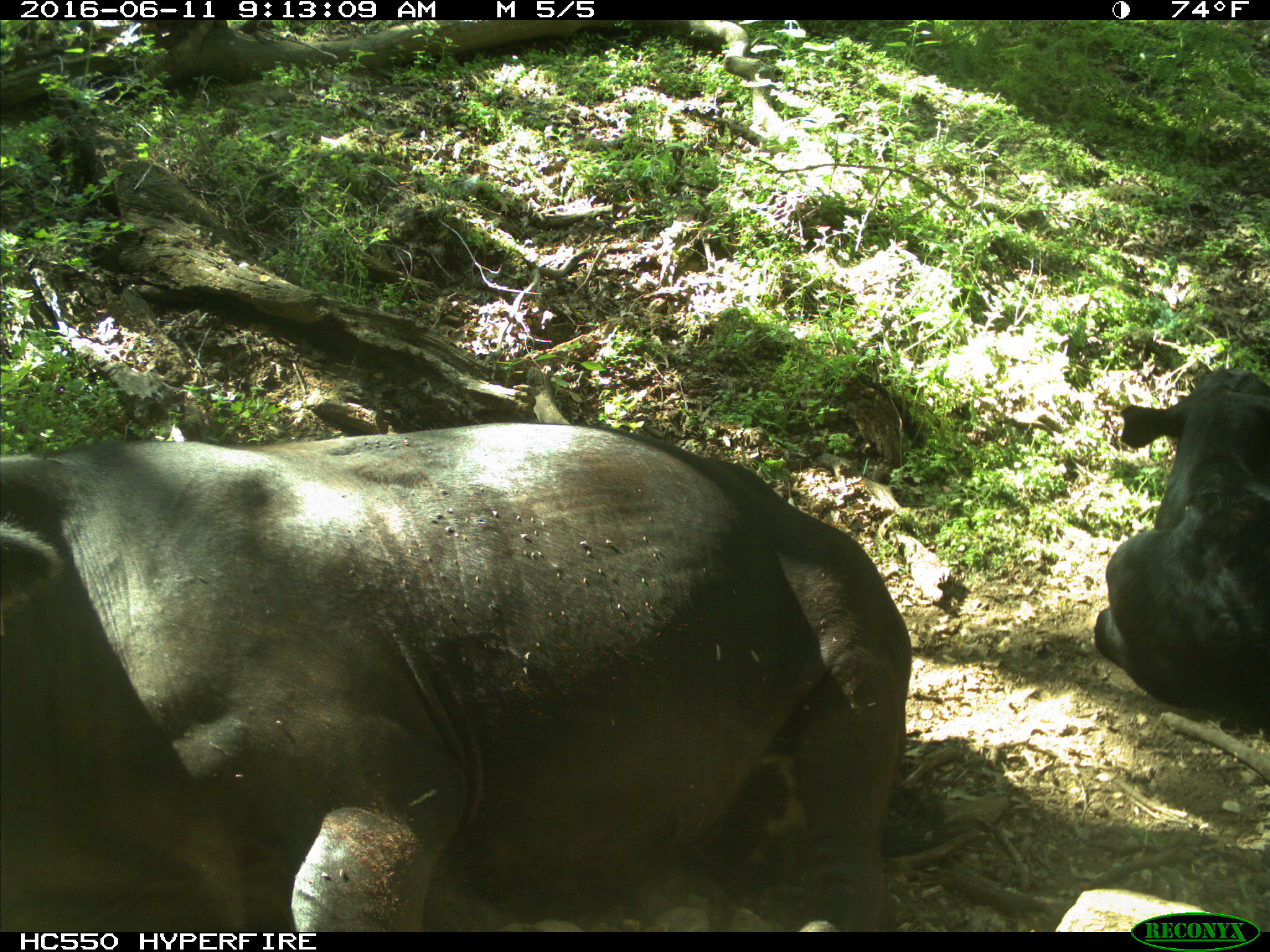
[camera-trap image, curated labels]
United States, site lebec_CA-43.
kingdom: Animalia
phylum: Chordata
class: Mammalia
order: Artiodactyla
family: Bovidae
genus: Bos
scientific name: Bos taurus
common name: domestic cow